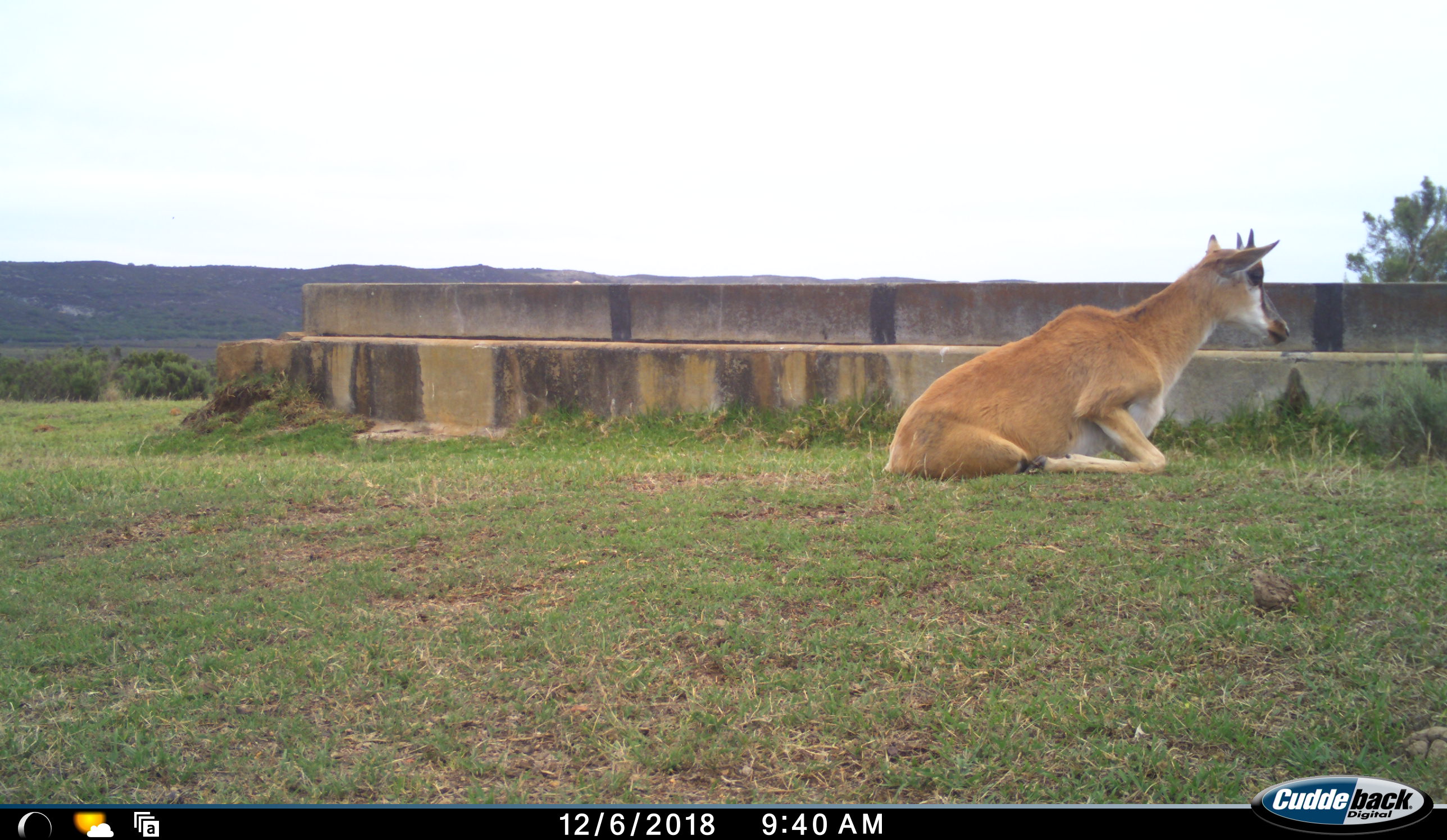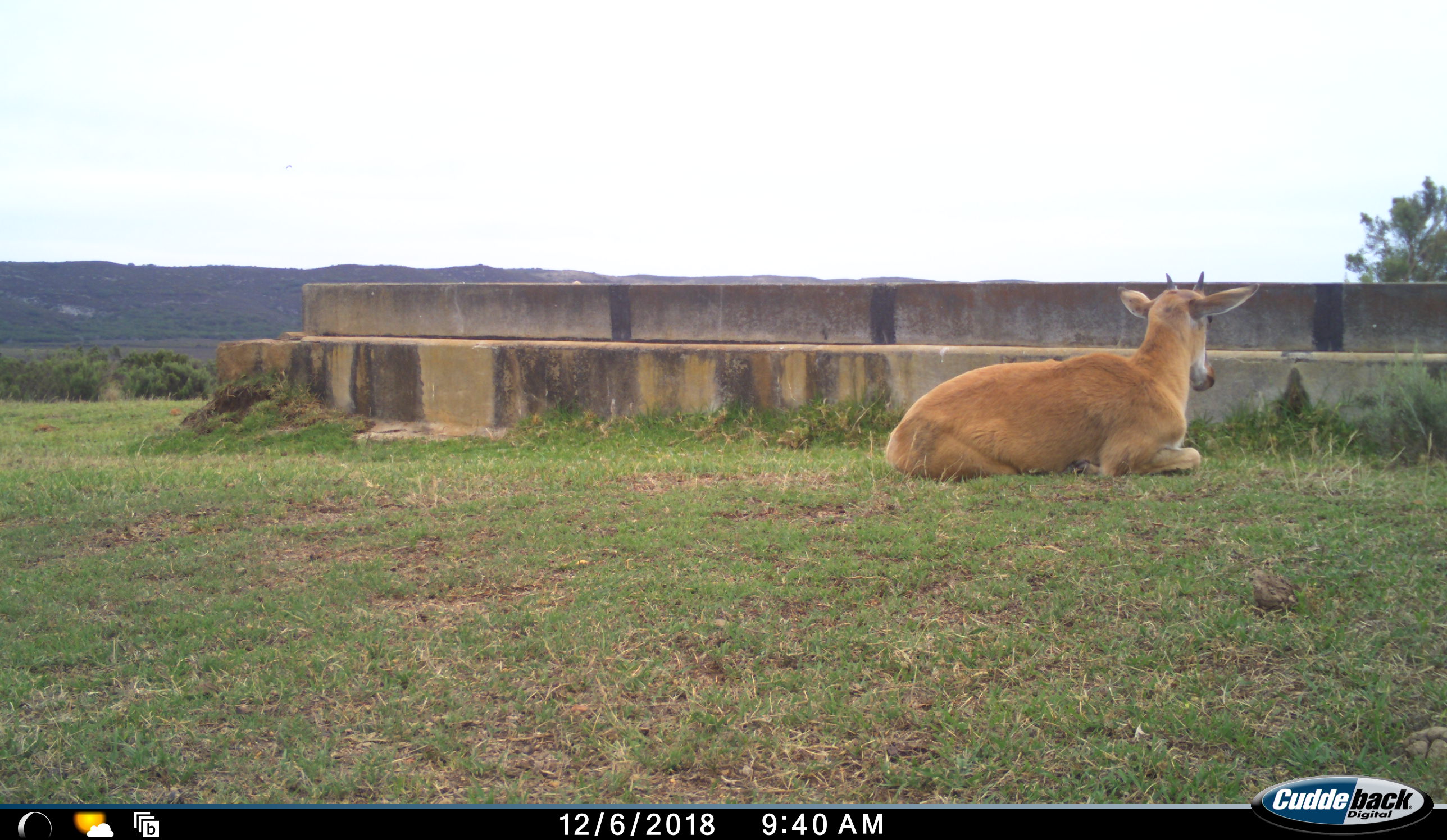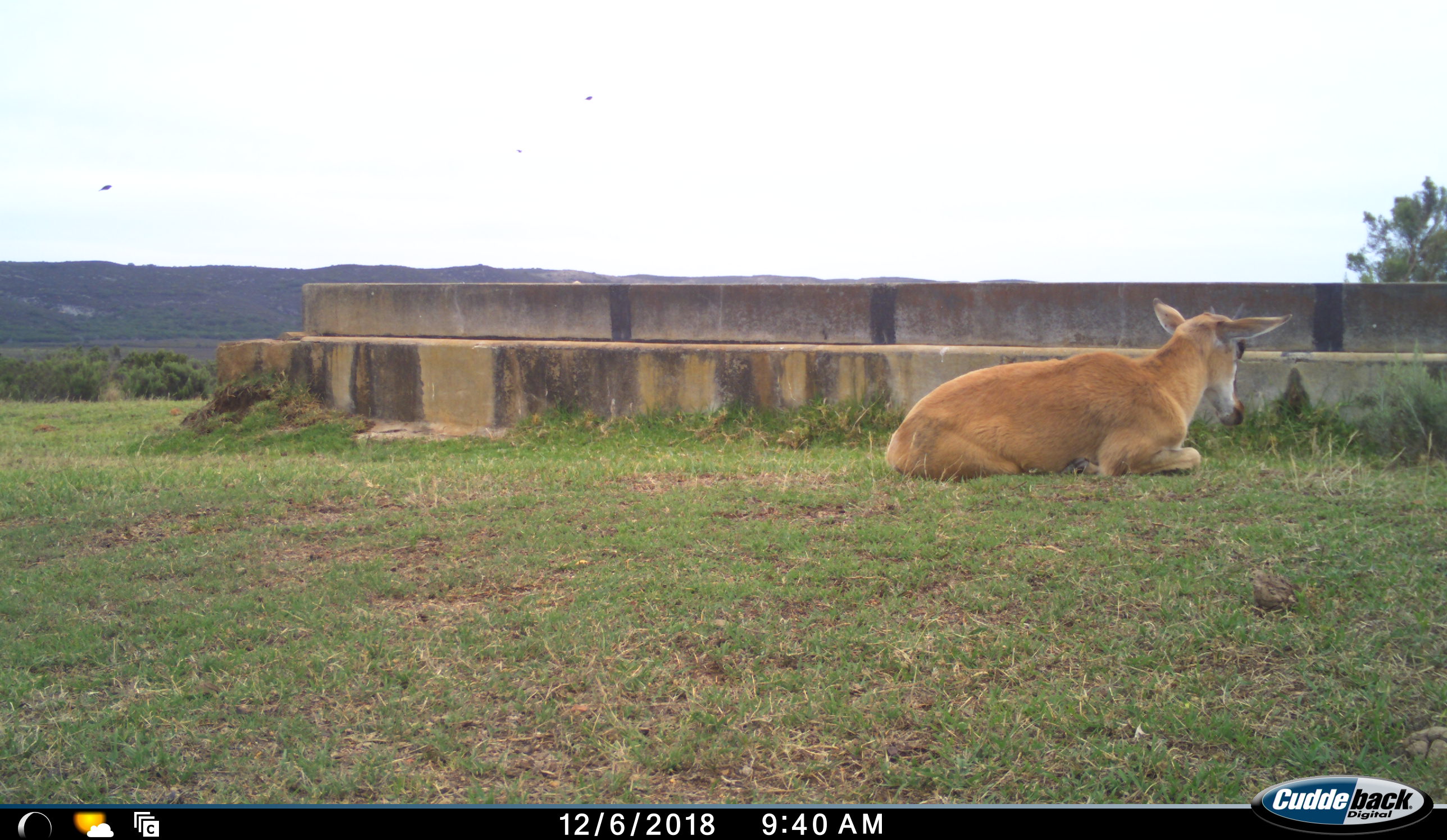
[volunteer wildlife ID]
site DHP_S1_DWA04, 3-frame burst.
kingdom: Animalia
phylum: Chordata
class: Mammalia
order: Artiodactyla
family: Bovidae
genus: Damaliscus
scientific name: Damaliscus pygargus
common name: bontebok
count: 1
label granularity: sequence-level